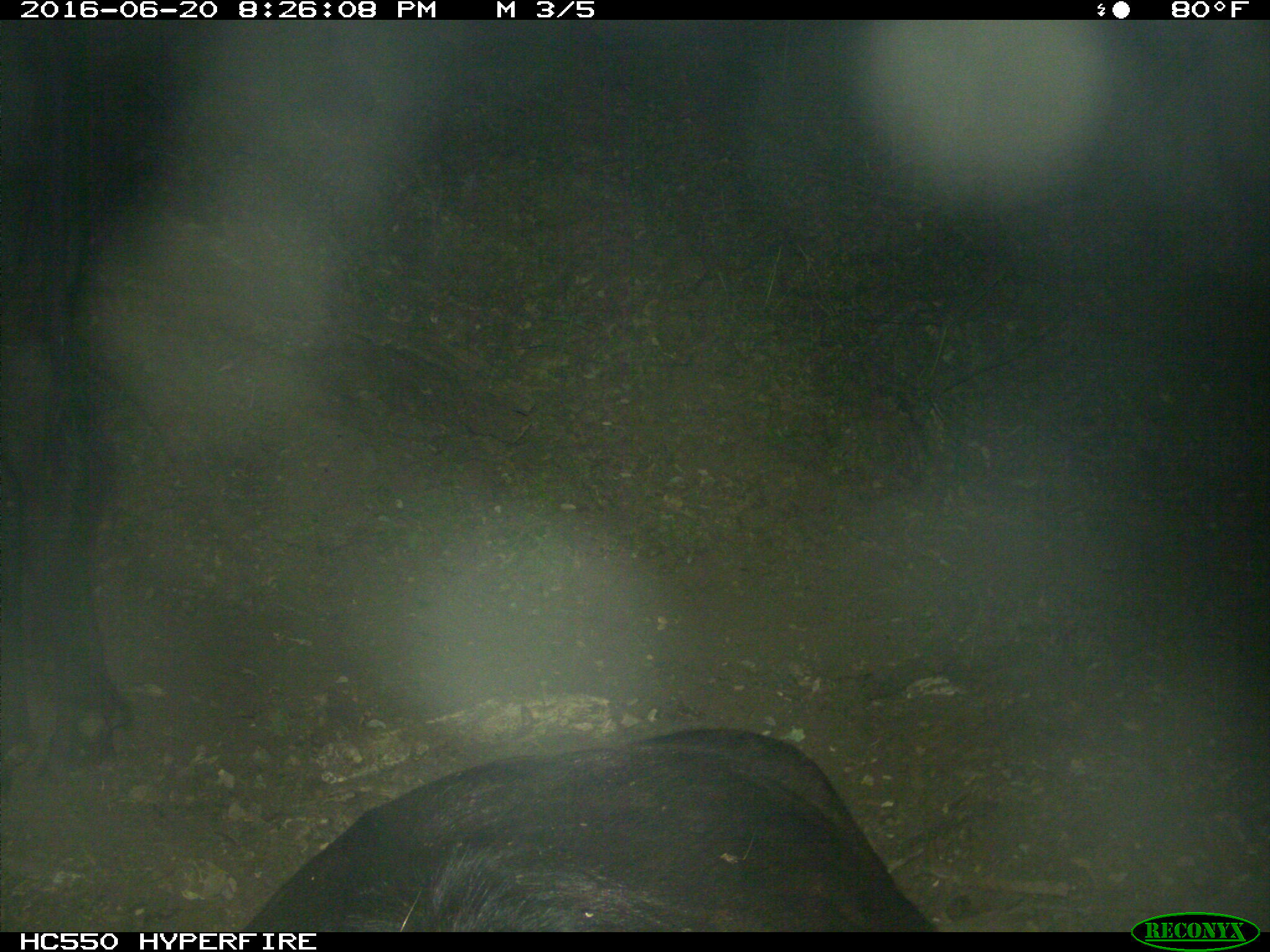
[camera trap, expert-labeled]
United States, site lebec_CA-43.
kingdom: Animalia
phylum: Chordata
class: Mammalia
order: Artiodactyla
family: Bovidae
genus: Bos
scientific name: Bos taurus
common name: domestic cow